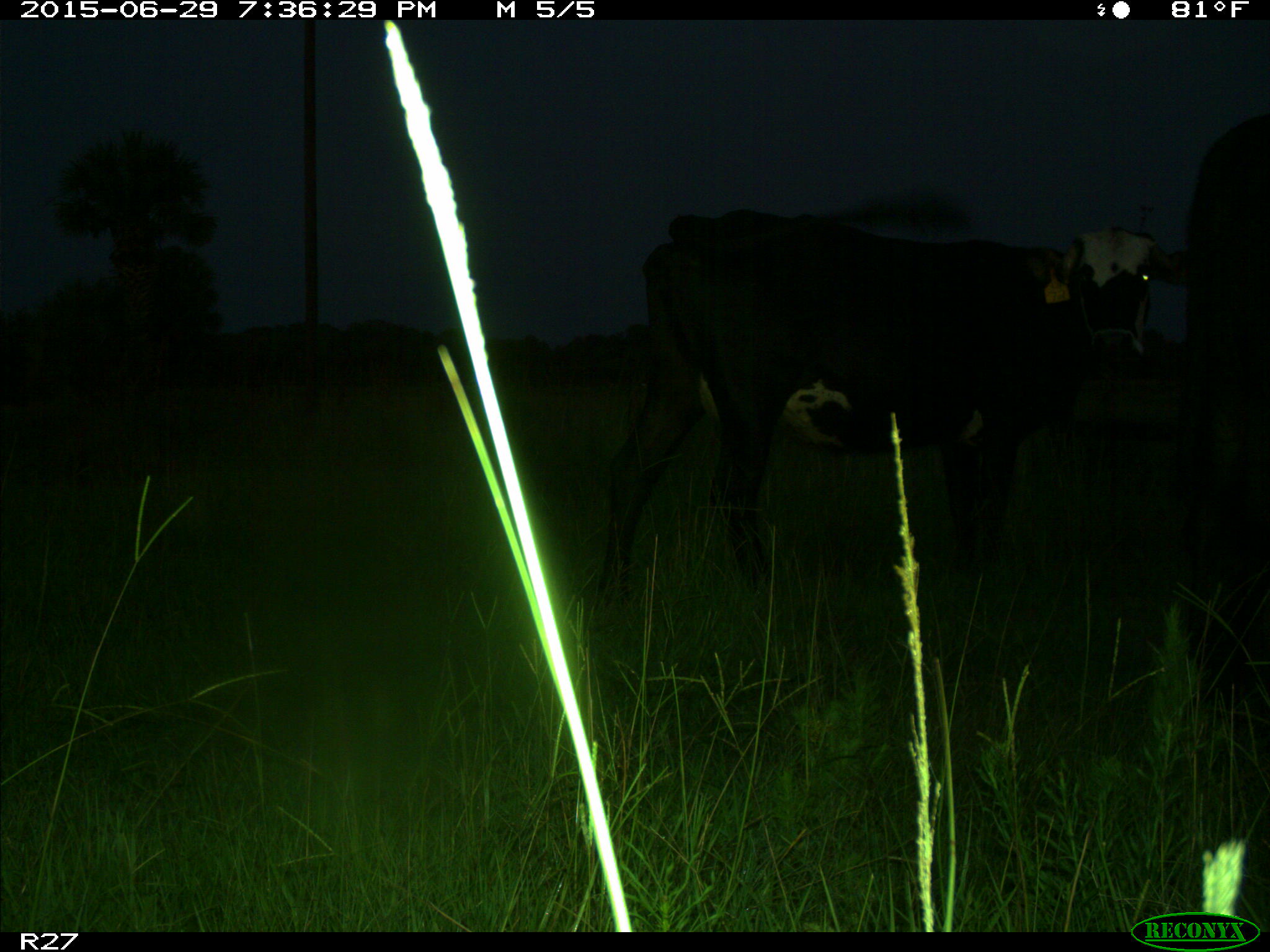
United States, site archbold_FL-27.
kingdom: Animalia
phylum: Chordata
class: Mammalia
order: Artiodactyla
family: Bovidae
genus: Bos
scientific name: Bos taurus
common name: domestic cow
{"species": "Bos taurus (domestic cow)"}